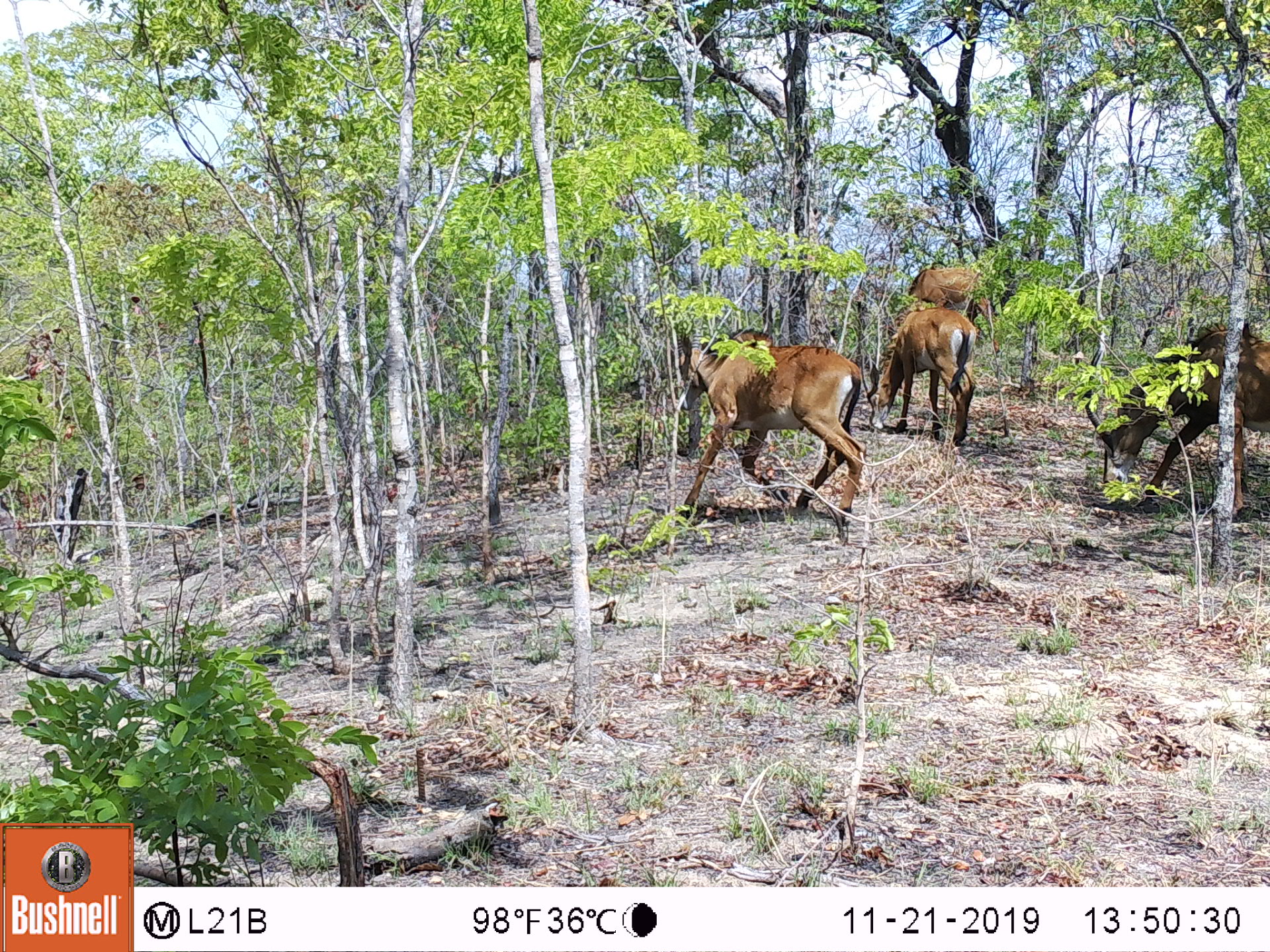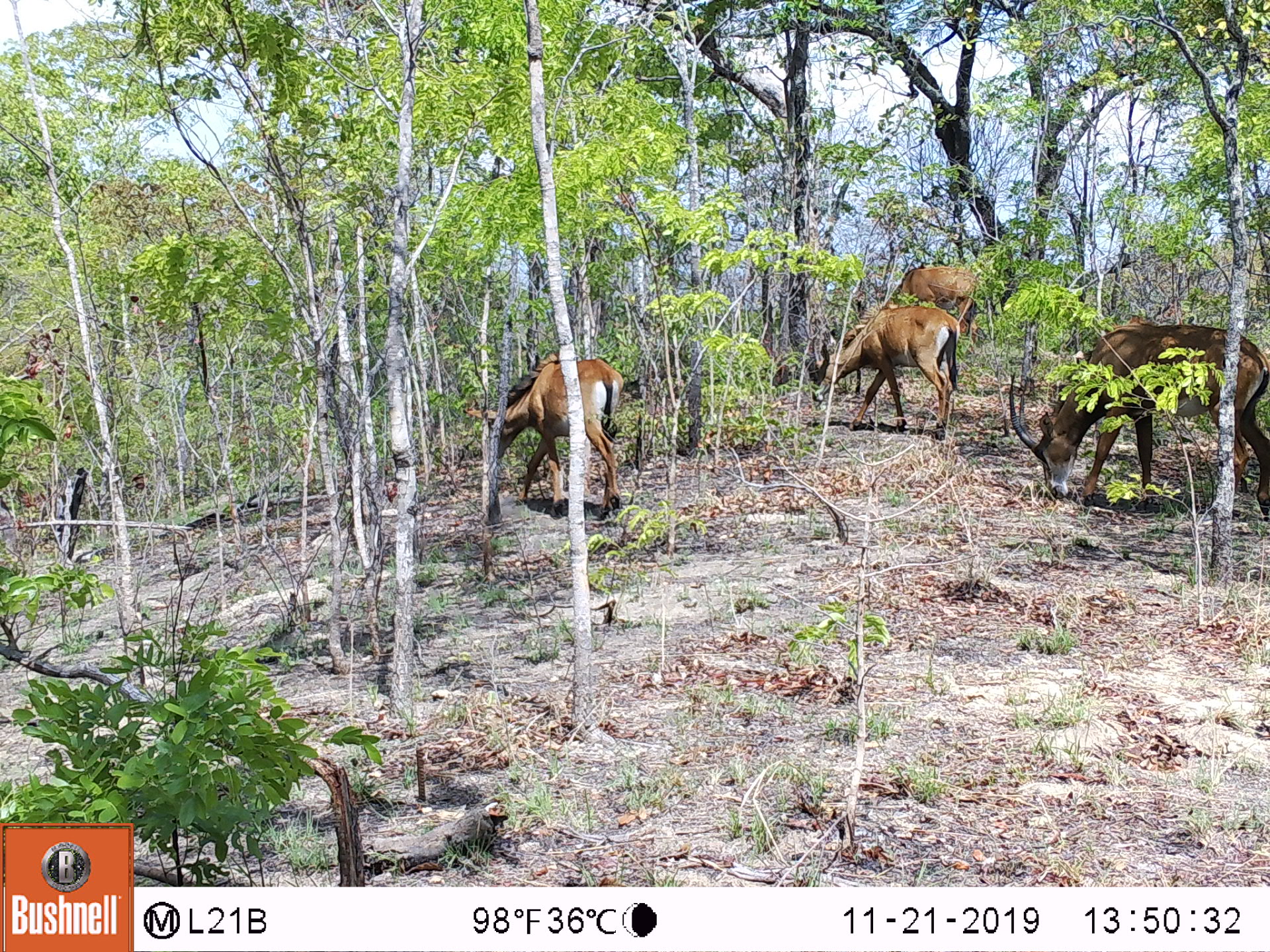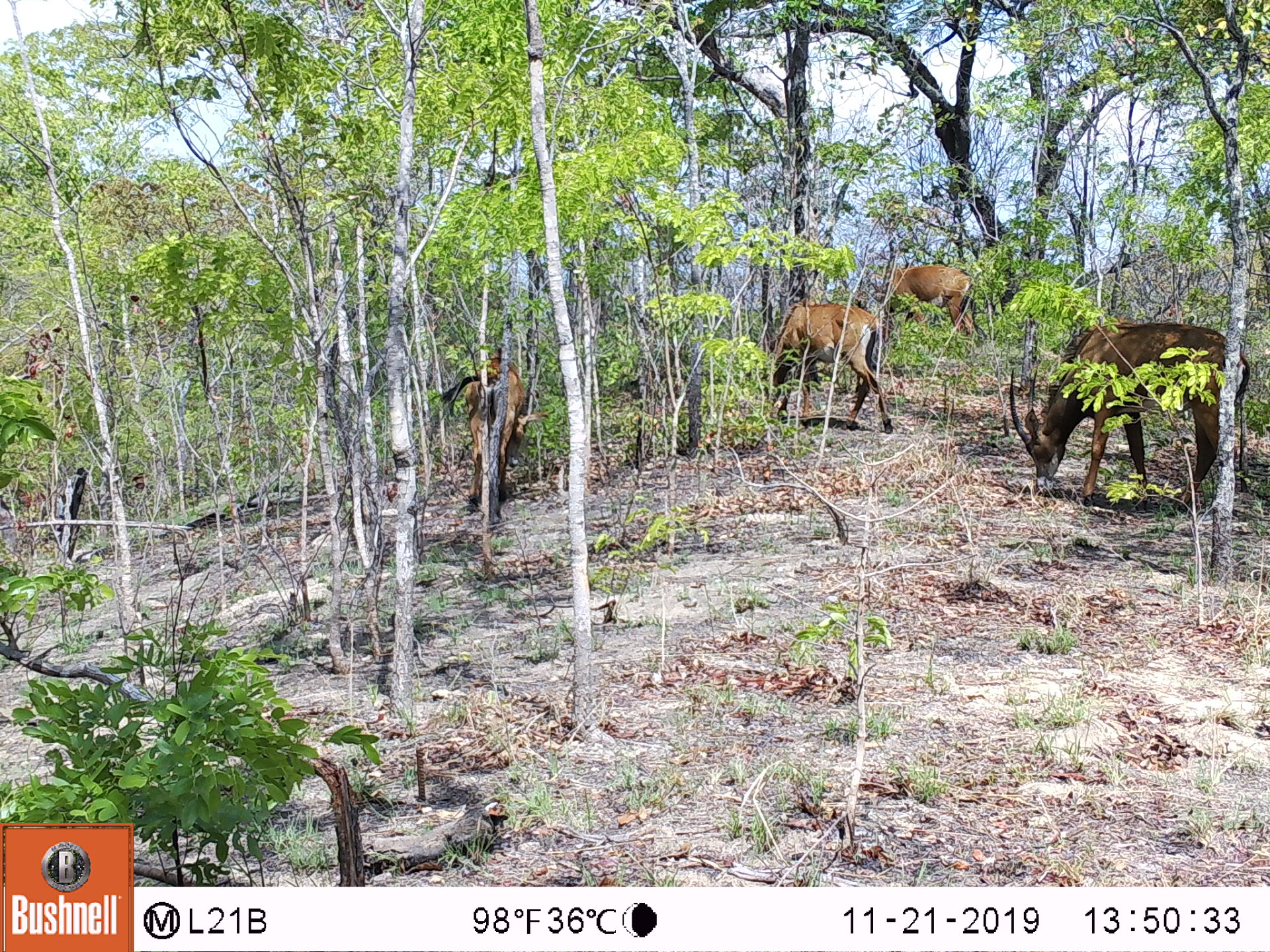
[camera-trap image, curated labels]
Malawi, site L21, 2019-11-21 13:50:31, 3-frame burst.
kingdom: Animalia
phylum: Chordata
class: Mammalia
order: Artiodactyla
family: Bovidae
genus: Hippotragus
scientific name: Hippotragus niger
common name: sable antelope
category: sable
Sable (sable antelope) (Hippotragus niger), count 4.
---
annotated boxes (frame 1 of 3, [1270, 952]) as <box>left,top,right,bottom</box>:
sable: <box>654,321,860,528</box>; <box>1061,314,1262,503</box>; <box>868,309,980,432</box>; <box>889,257,1007,308</box>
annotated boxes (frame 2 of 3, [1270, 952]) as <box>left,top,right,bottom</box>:
sable: <box>978,314,1262,503</box>; <box>786,301,970,466</box>; <box>467,348,624,523</box>; <box>885,259,983,308</box>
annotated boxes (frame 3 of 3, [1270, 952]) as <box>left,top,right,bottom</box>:
sable: <box>996,316,1249,503</box>; <box>747,294,897,442</box>; <box>443,351,533,513</box>; <box>872,264,981,348</box>